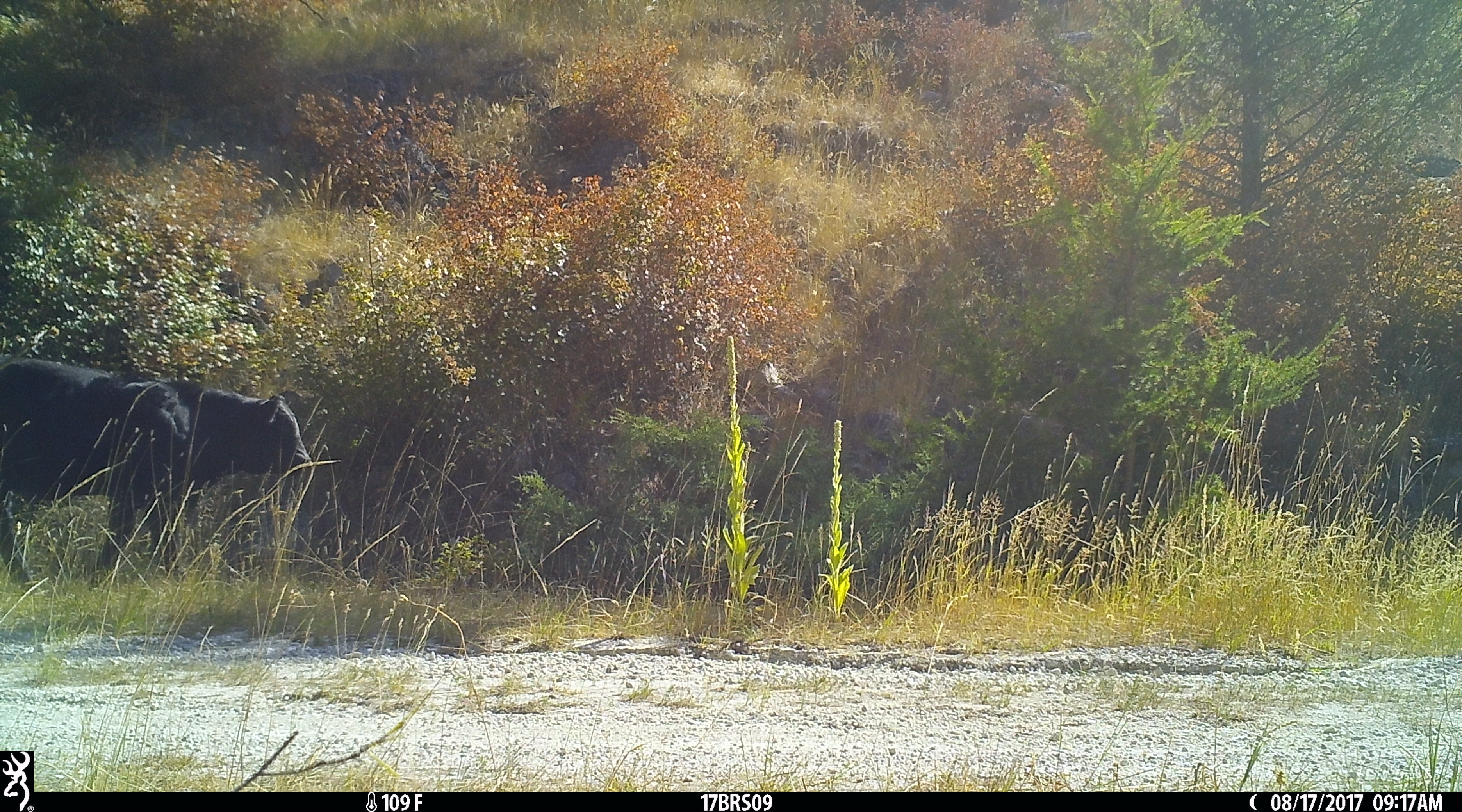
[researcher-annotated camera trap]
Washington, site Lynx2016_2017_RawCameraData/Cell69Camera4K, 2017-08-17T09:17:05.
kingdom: Animalia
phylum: Chordata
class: Mammalia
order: Artiodactyla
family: Bovidae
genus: Bos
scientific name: Bos taurus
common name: domestic cattle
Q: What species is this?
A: Domestic cattle (Bos taurus).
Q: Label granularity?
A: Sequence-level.